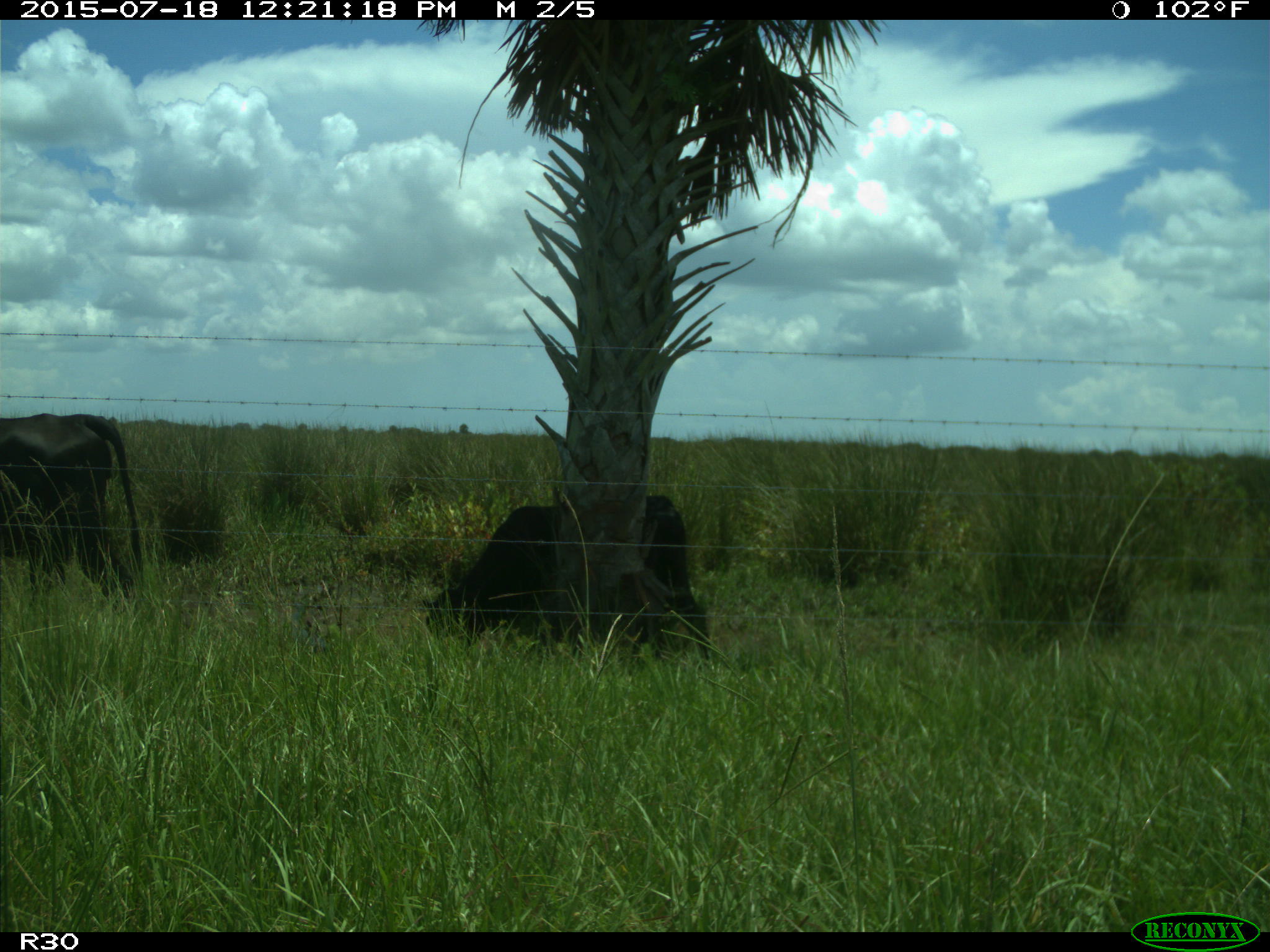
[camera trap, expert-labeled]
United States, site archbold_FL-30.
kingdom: Animalia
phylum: Chordata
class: Mammalia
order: Artiodactyla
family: Bovidae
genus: Bos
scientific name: Bos taurus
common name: domestic cow